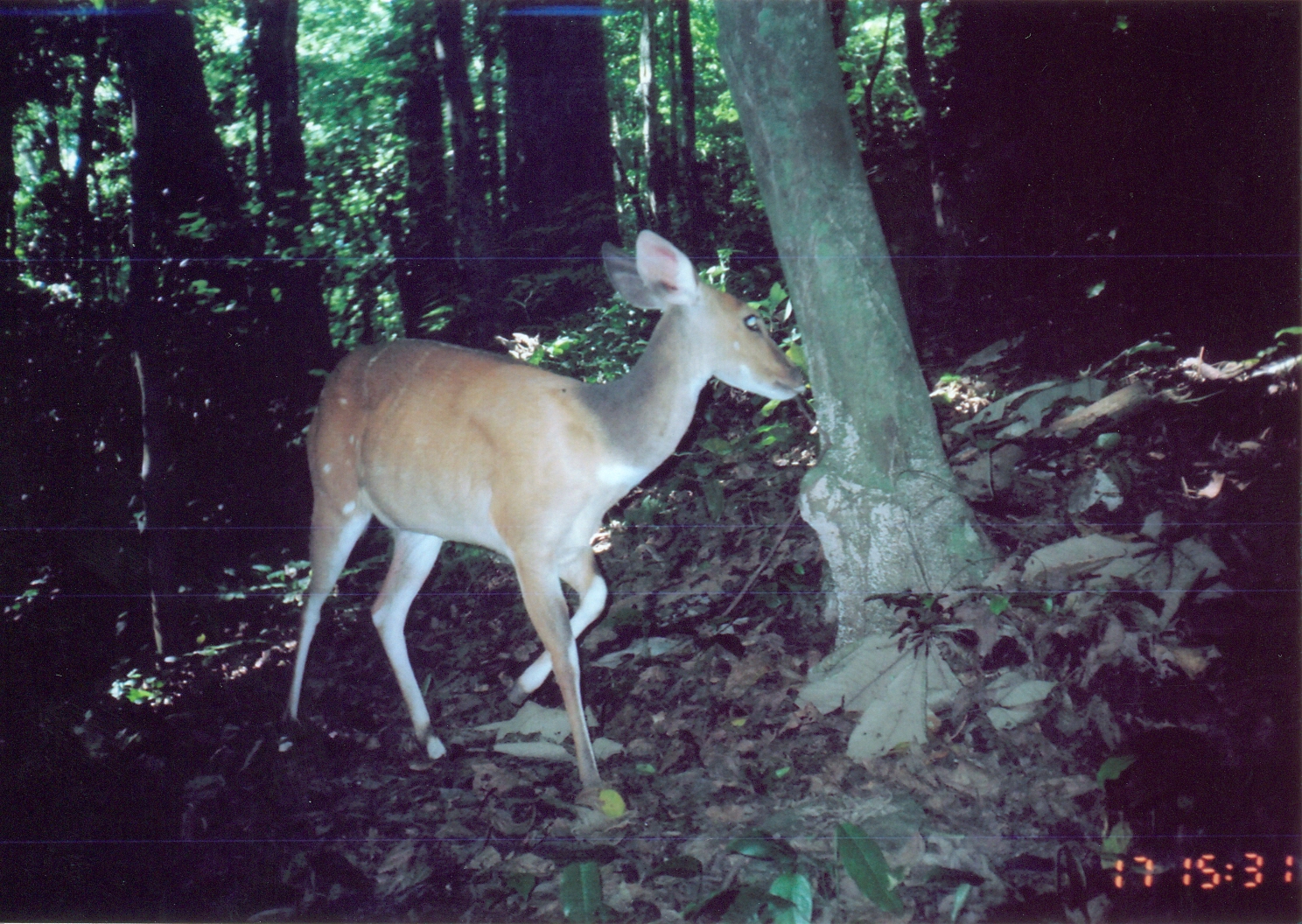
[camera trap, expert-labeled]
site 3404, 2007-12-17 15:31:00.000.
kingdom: Animalia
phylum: Chordata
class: Mammalia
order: Artiodactyla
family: Bovidae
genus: Tragelaphus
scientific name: Tragelaphus scriptus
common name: bushbuck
Tragelaphus scriptus (bushbuck), count 1.